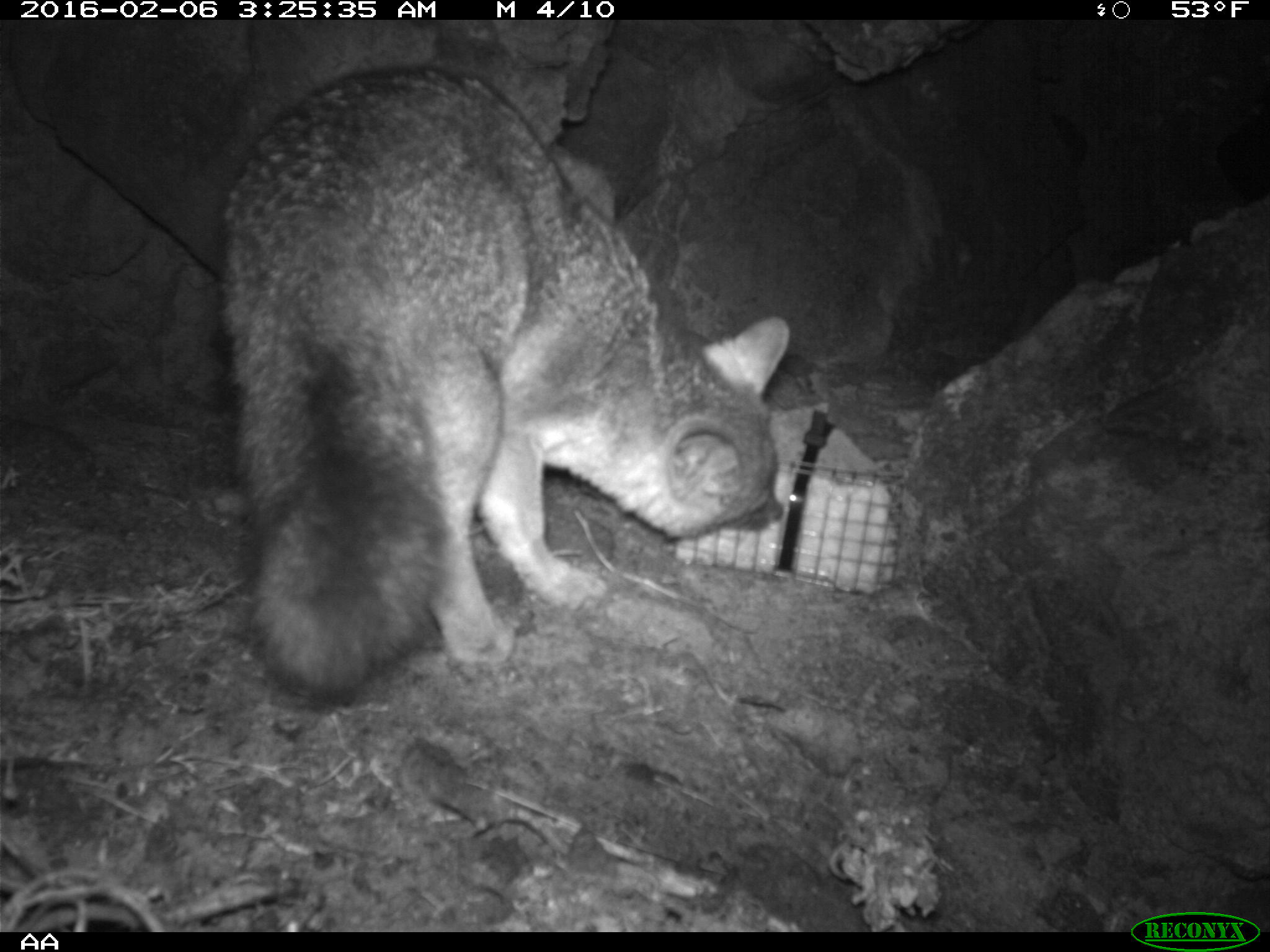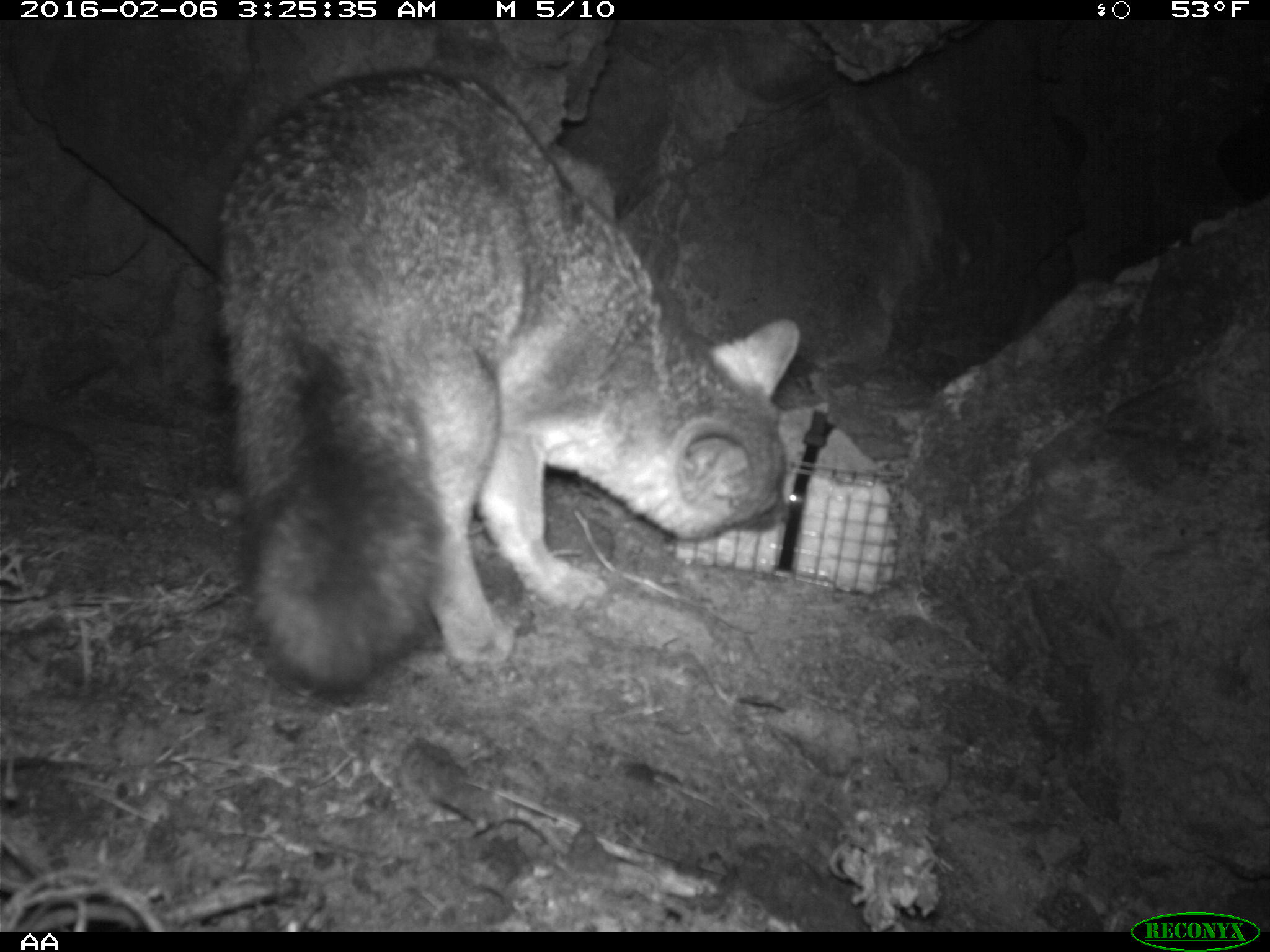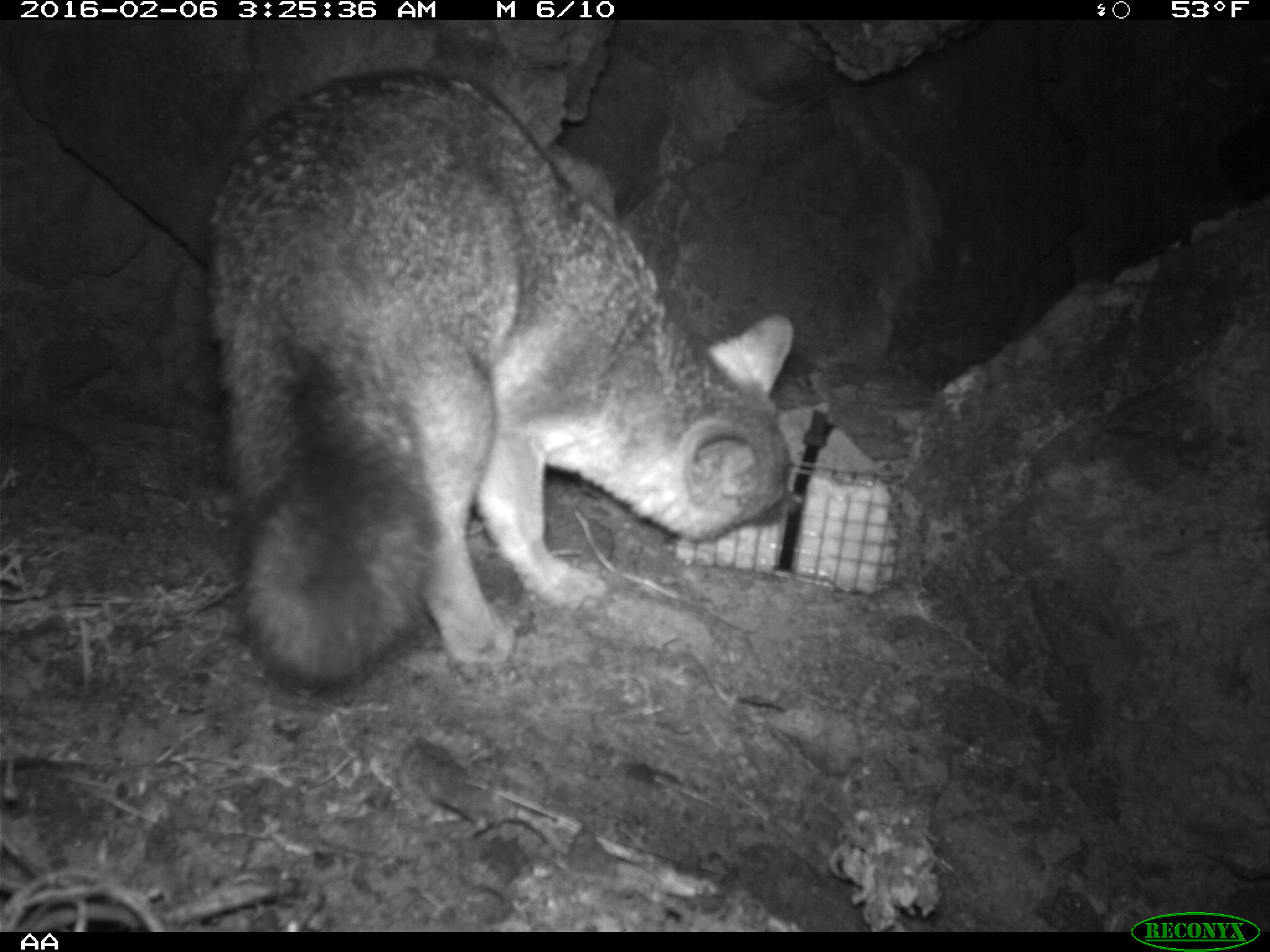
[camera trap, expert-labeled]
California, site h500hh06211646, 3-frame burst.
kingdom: Animalia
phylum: Chordata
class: Mammalia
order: Carnivora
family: Canidae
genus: Urocyon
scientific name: Urocyon littoralis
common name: island fox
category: fox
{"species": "fox (island fox) (Urocyon littoralis)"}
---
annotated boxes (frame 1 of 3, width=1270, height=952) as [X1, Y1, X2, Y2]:
fox: [218, 64, 789, 695]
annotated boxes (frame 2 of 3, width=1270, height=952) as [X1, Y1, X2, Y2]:
fox: [214, 66, 801, 685]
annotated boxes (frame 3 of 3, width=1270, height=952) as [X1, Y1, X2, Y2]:
fox: [206, 68, 794, 692]